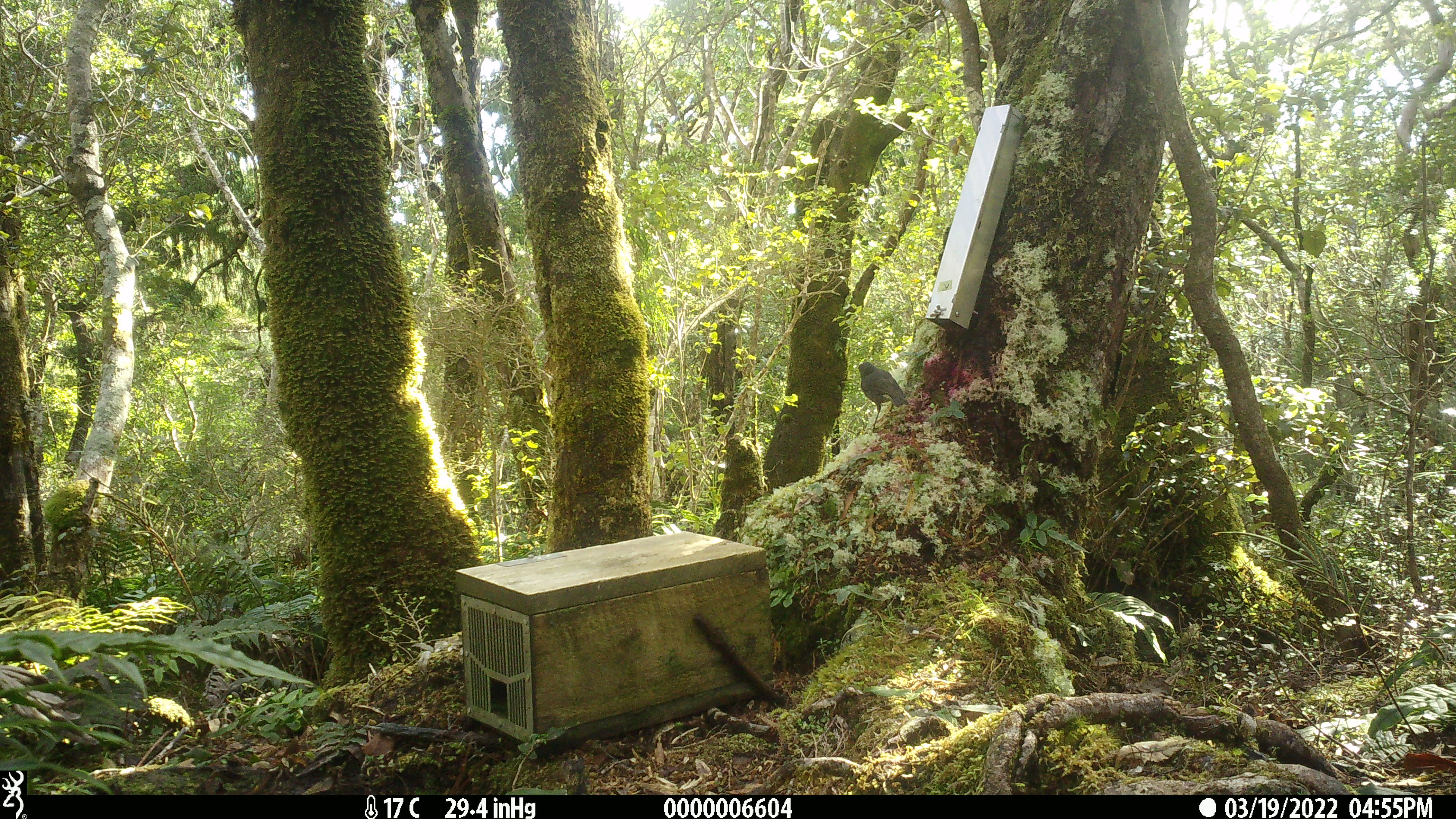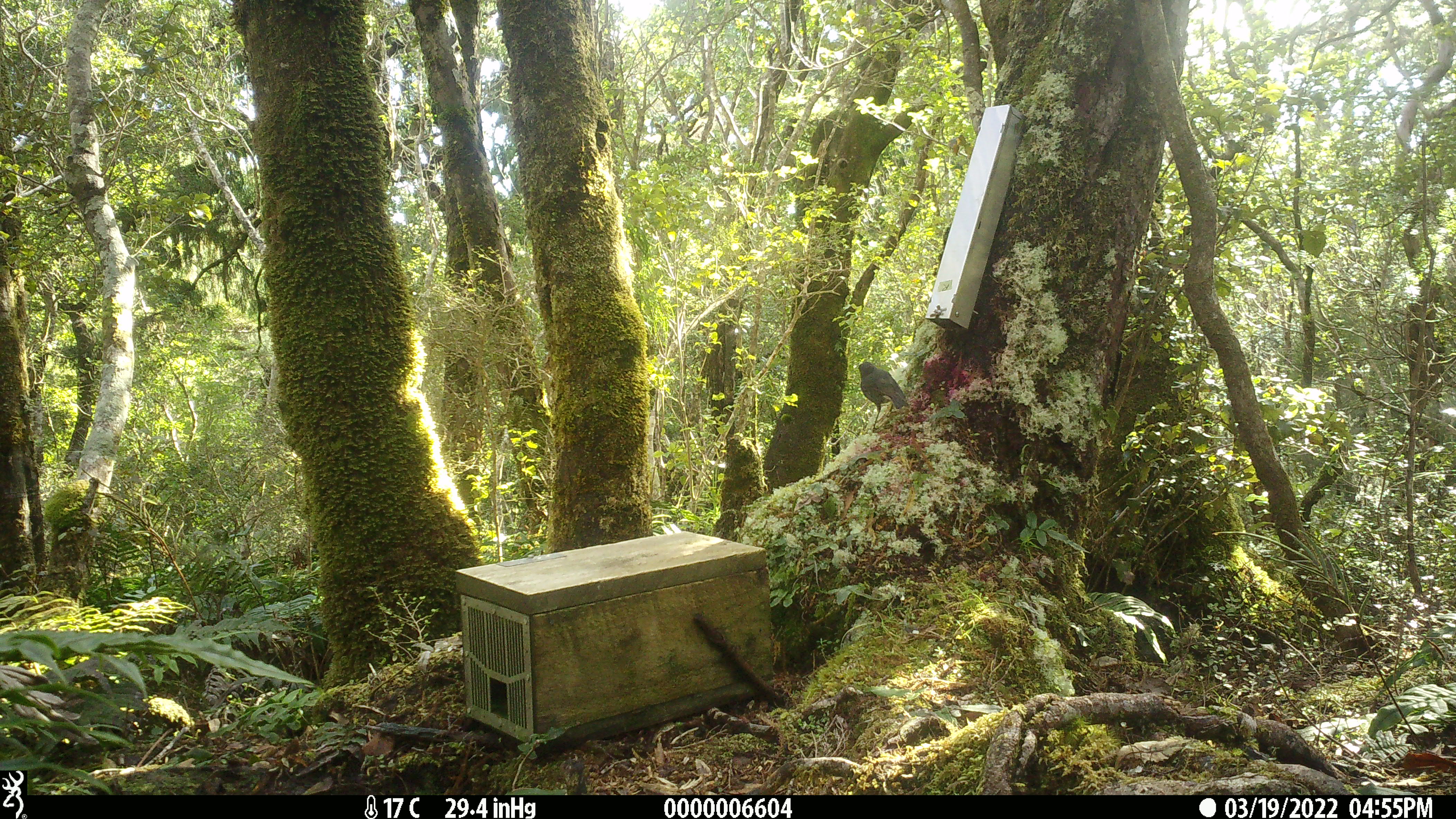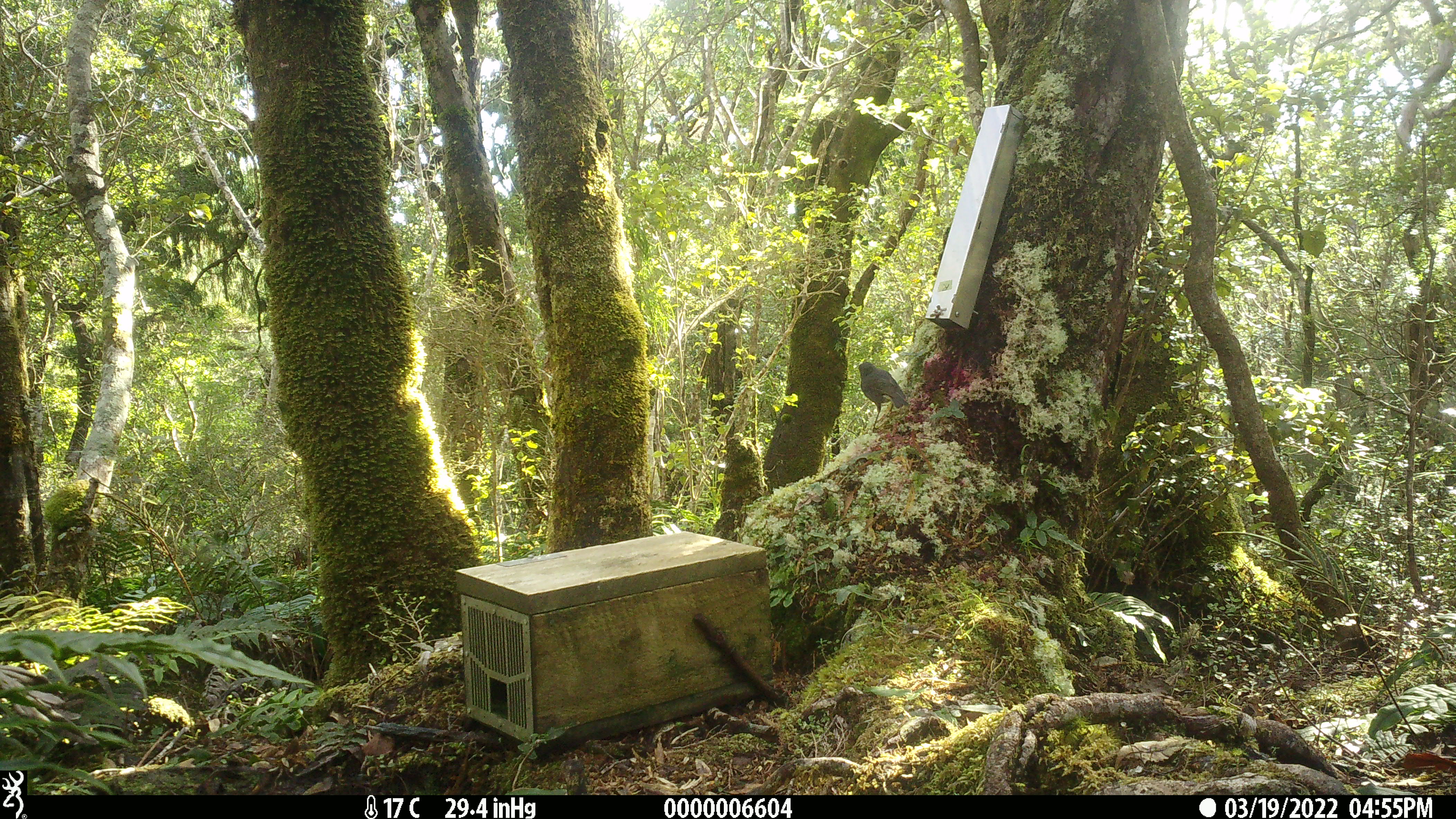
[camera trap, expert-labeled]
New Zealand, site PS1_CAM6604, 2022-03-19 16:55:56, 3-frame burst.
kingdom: Animalia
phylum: Chordata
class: Aves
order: Passeriformes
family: Petroicidae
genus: Petroica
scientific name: Petroica australis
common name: new zealand robin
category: robin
Robin (new zealand robin) (Petroica australis).